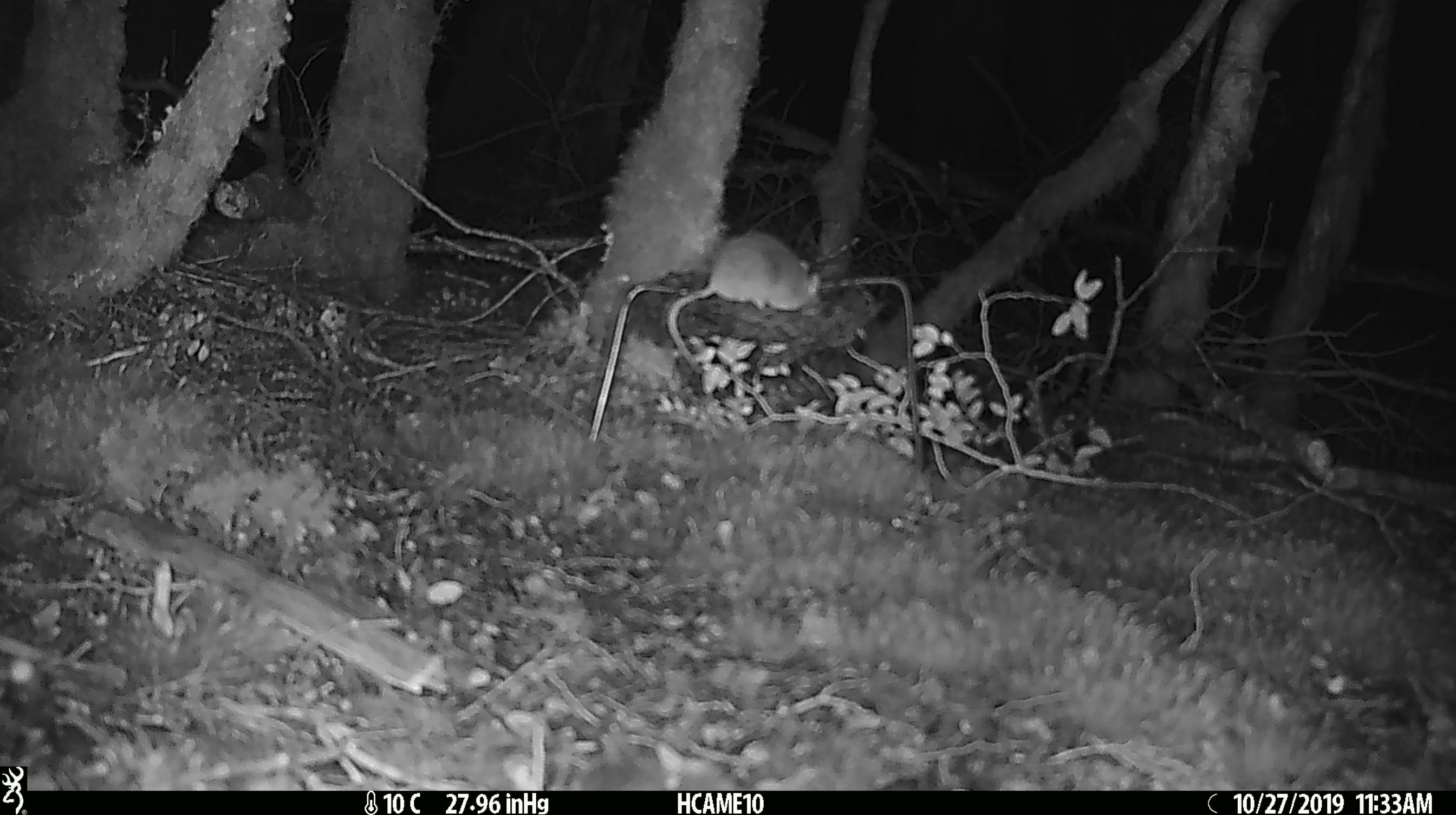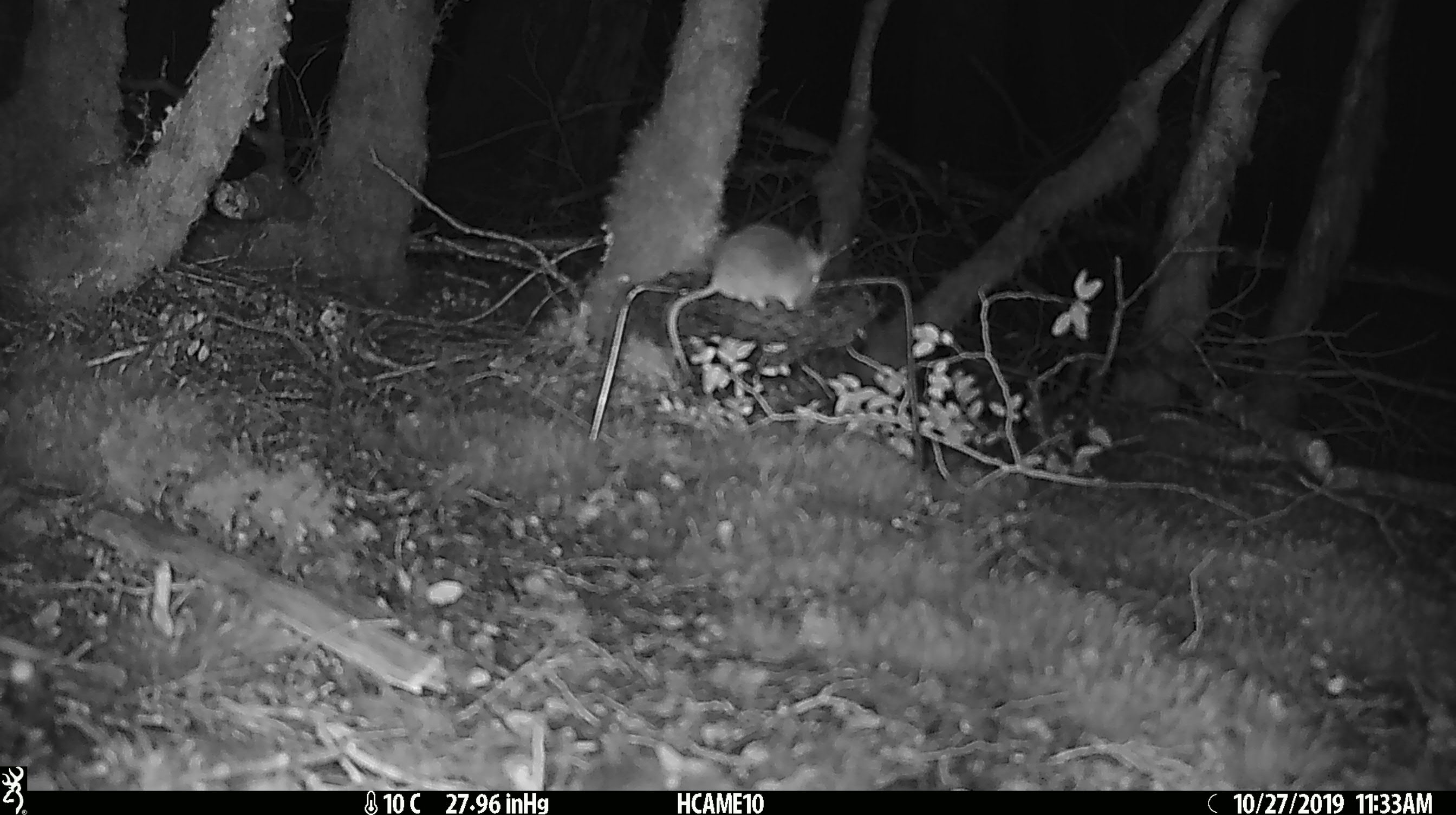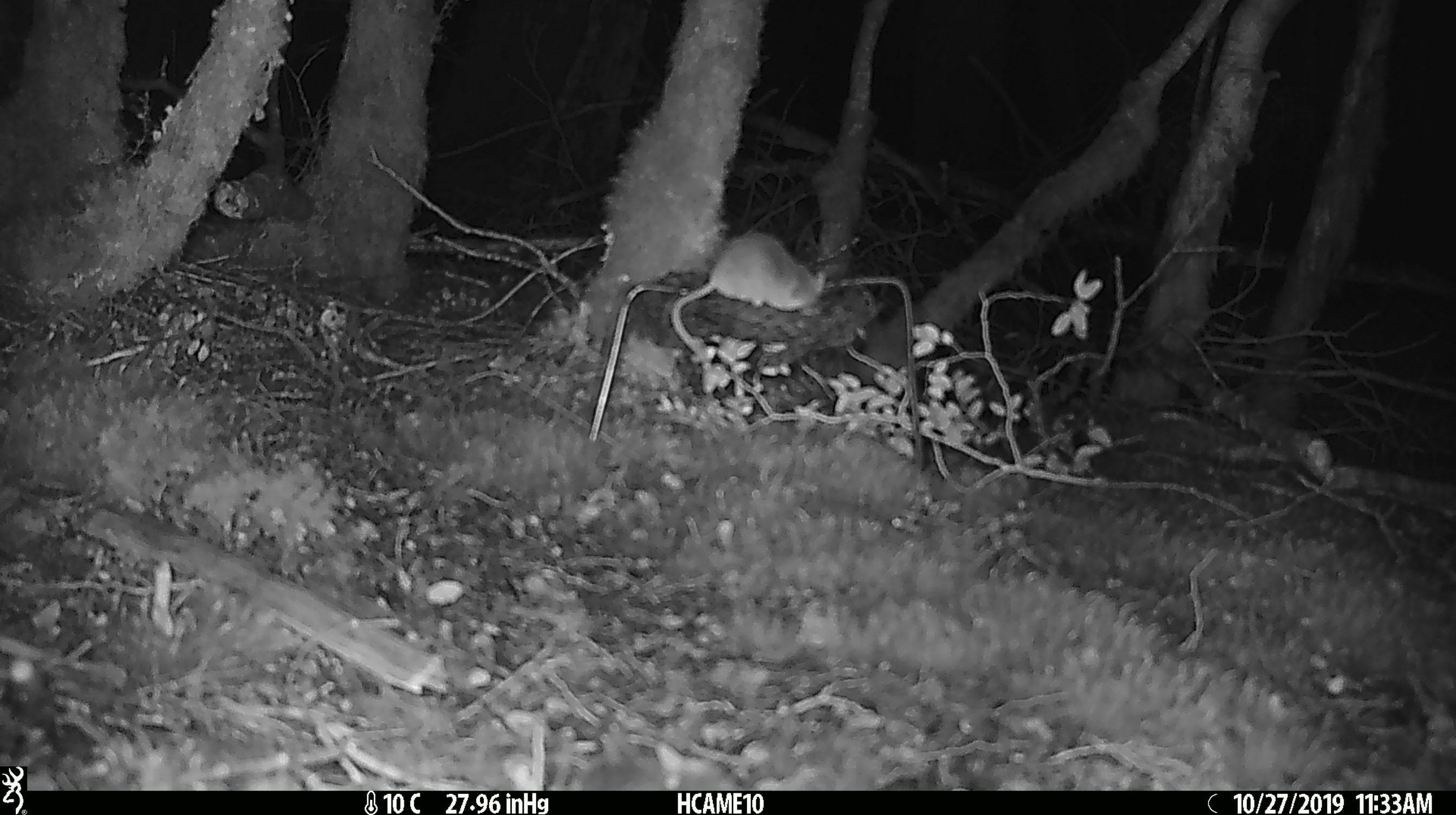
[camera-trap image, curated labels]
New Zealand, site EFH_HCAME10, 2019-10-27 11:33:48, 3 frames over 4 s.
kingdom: Animalia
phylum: Chordata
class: Mammalia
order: Rodentia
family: Muridae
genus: Mus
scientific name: Mus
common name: mouse